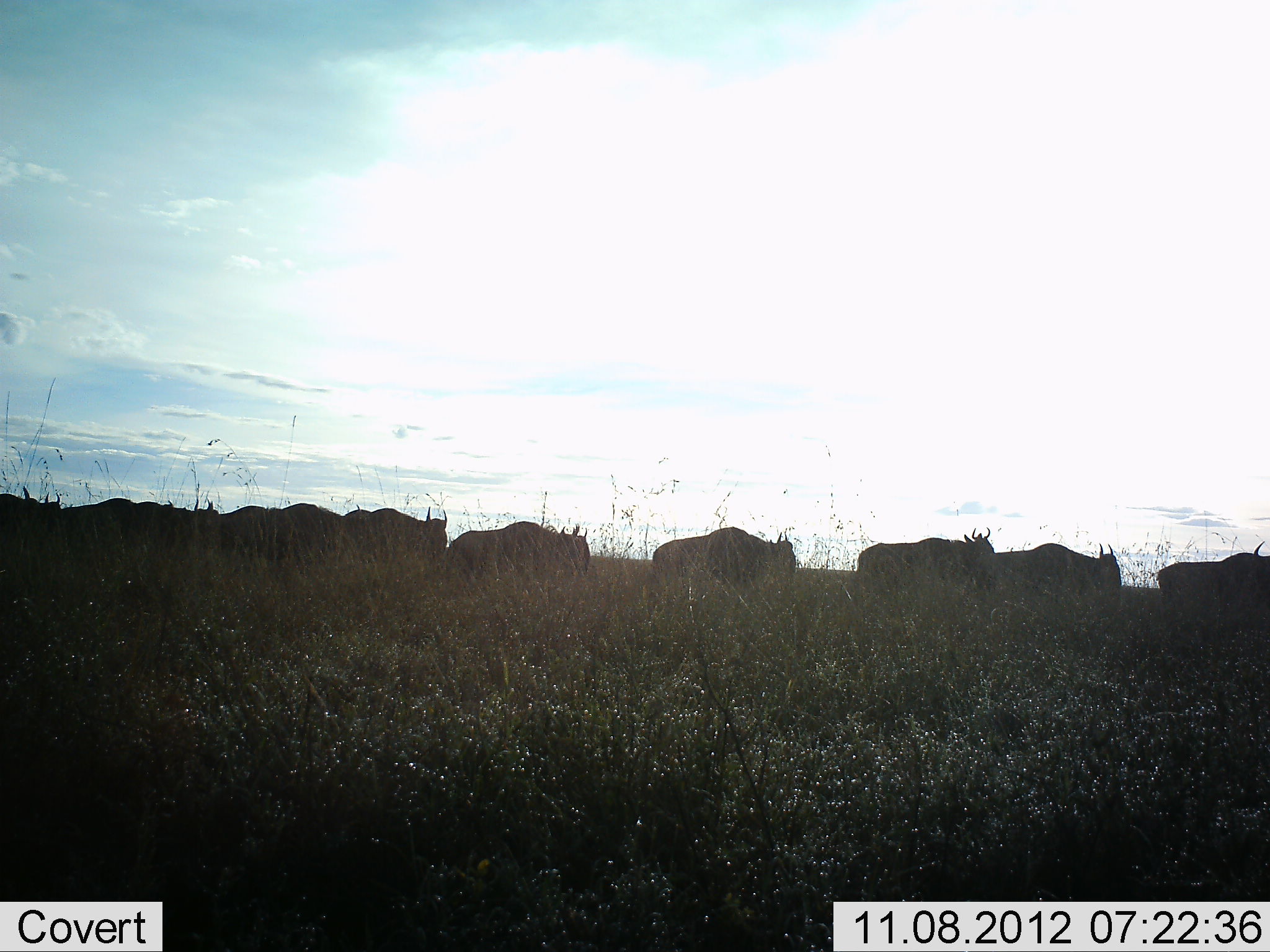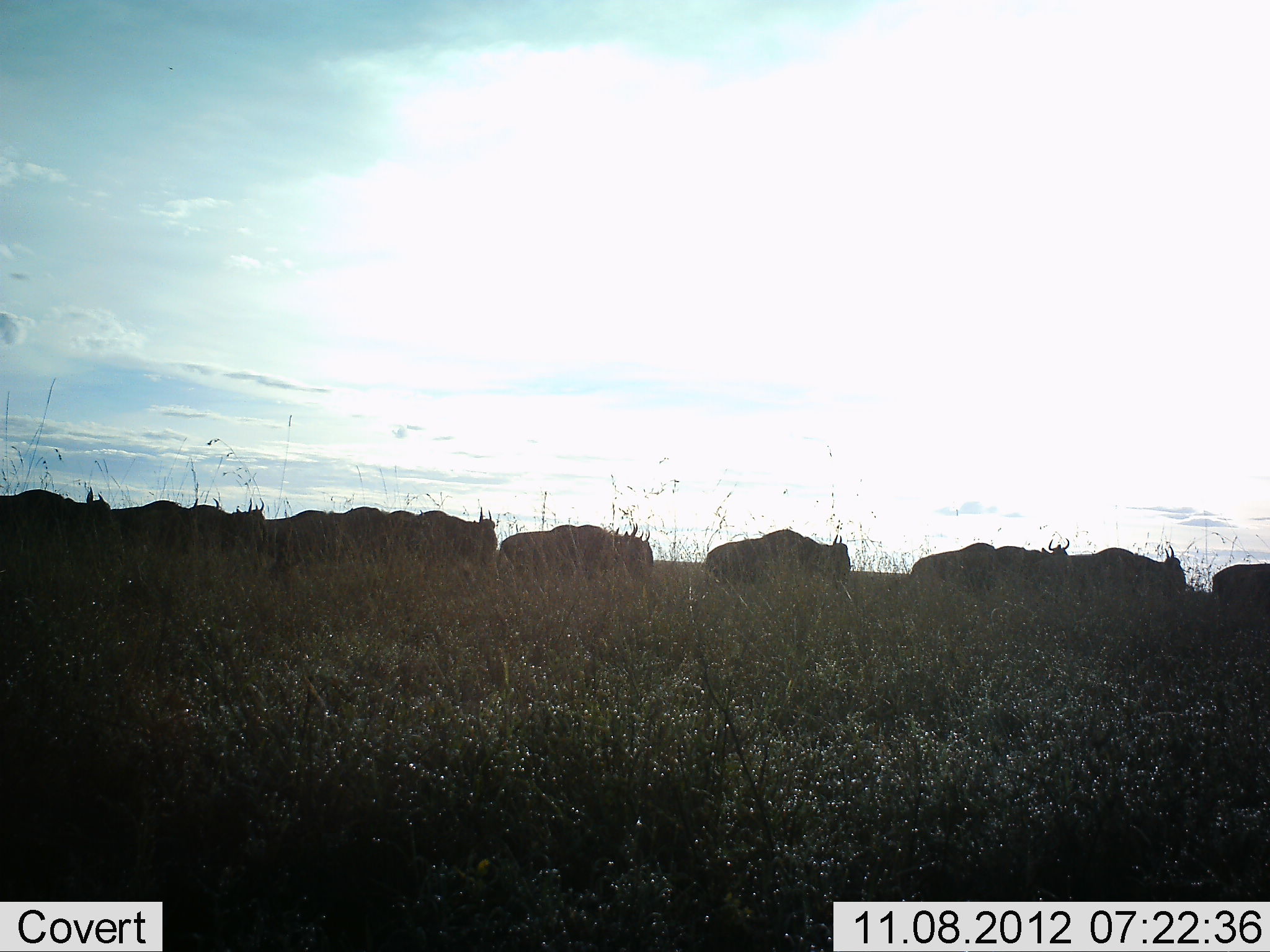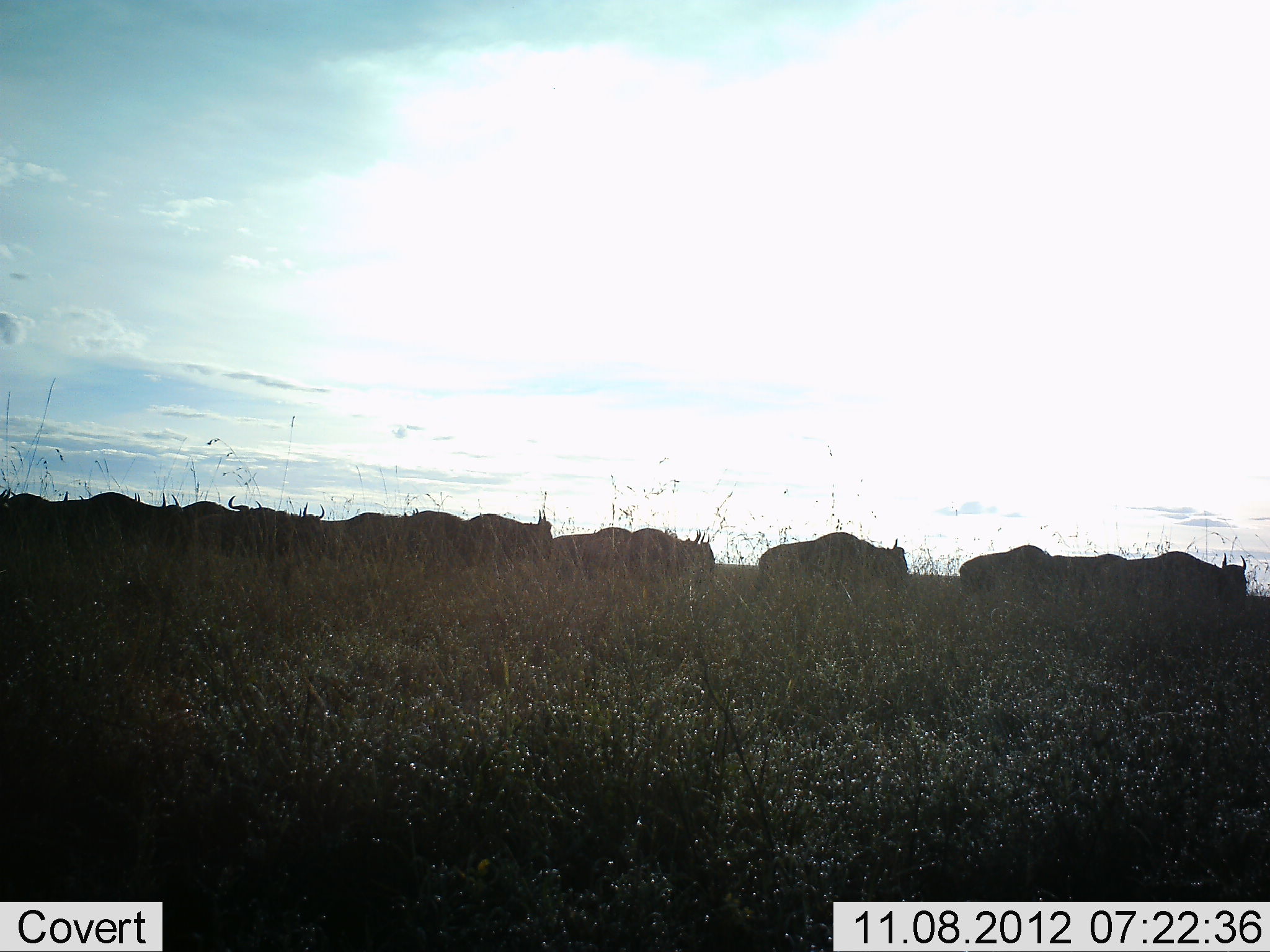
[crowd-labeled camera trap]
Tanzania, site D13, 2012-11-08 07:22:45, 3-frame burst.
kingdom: Animalia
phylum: Chordata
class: Mammalia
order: Artiodactyla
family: Bovidae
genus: Connochaetes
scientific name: Connochaetes taurinus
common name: blue wildebeest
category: wildebeest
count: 11-50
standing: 0%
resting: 0%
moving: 100%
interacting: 0%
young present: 0%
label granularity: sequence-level